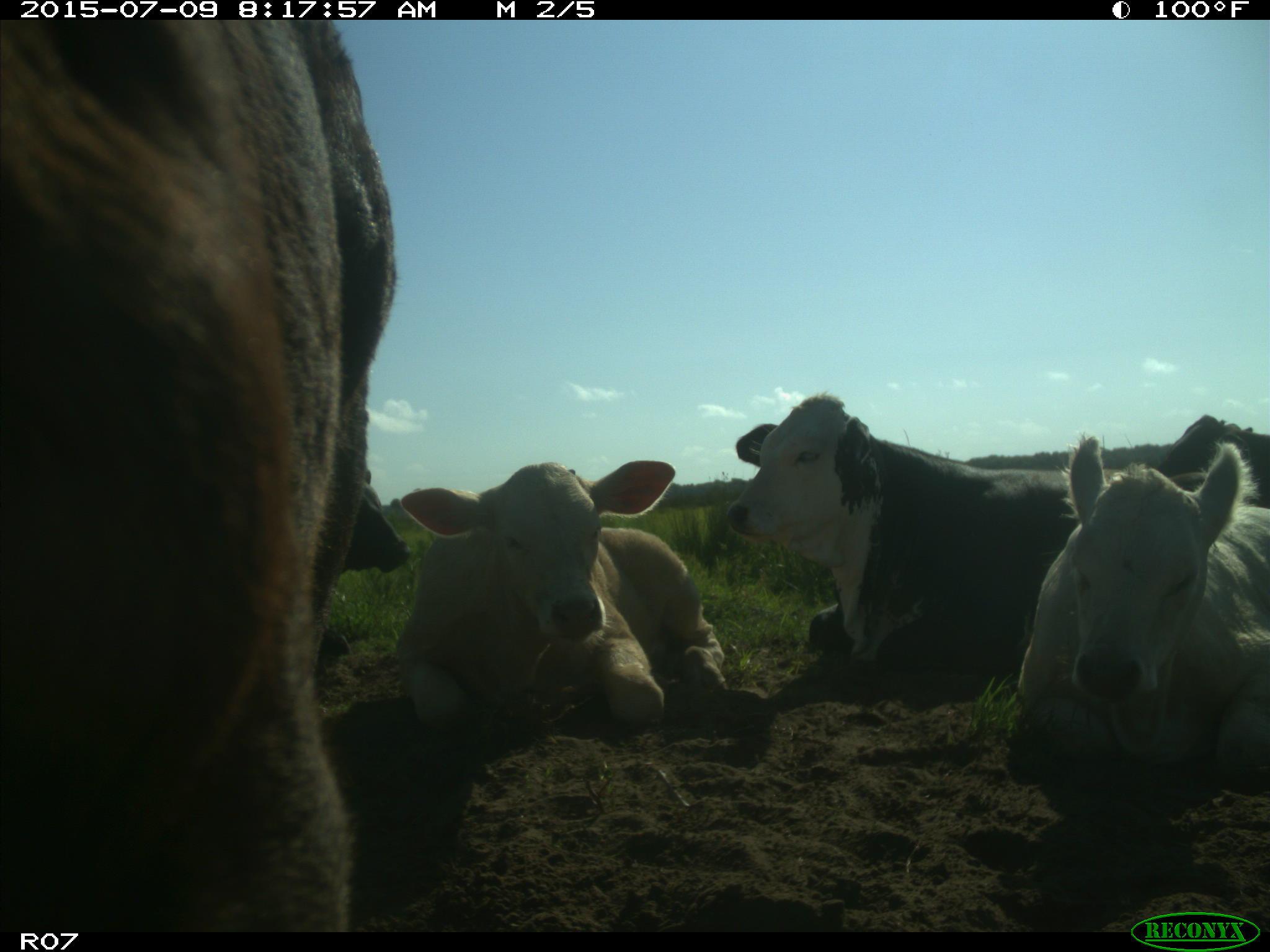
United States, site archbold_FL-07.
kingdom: Animalia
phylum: Chordata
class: Mammalia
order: Artiodactyla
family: Bovidae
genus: Bos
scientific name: Bos taurus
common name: domestic cow